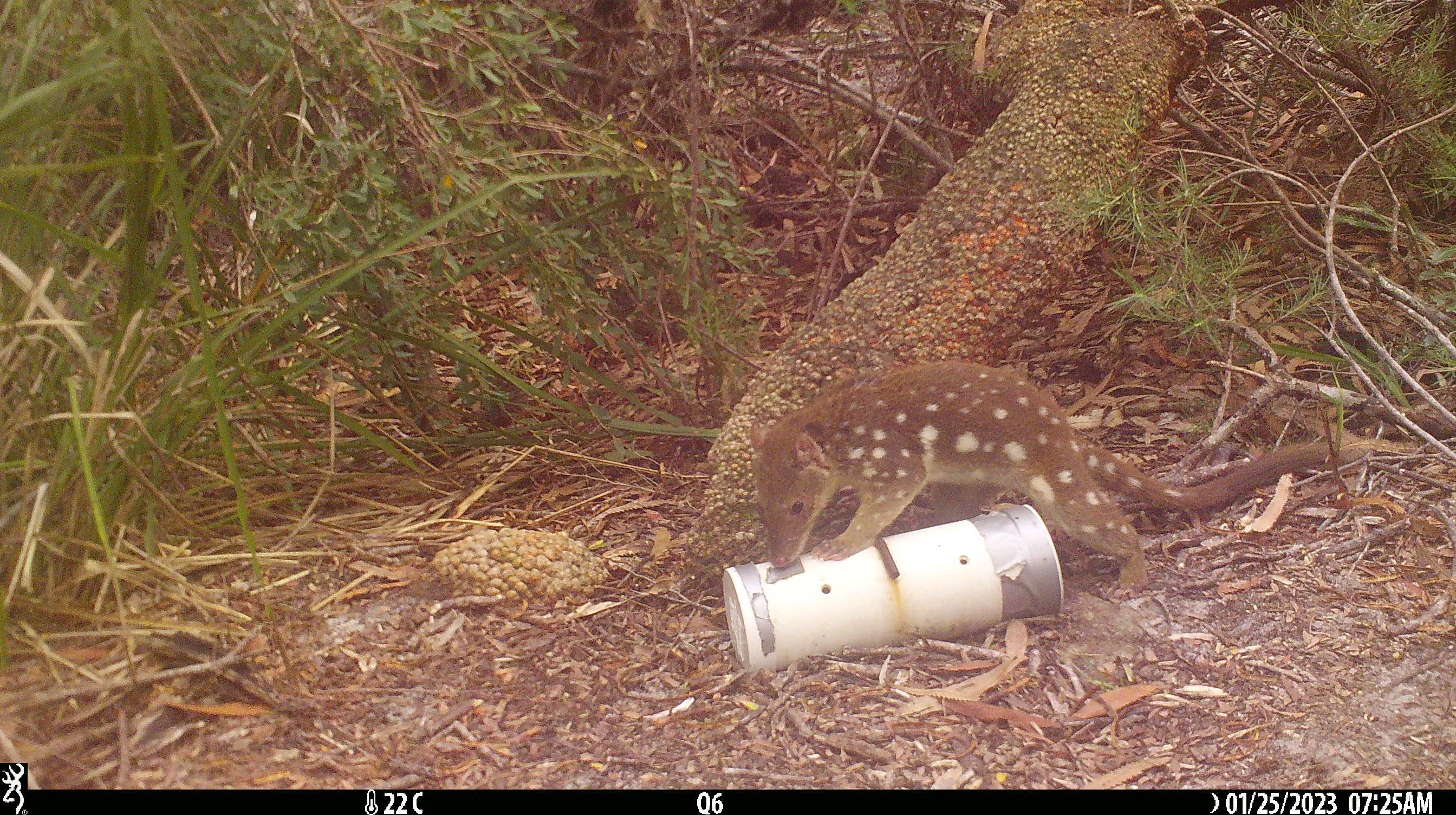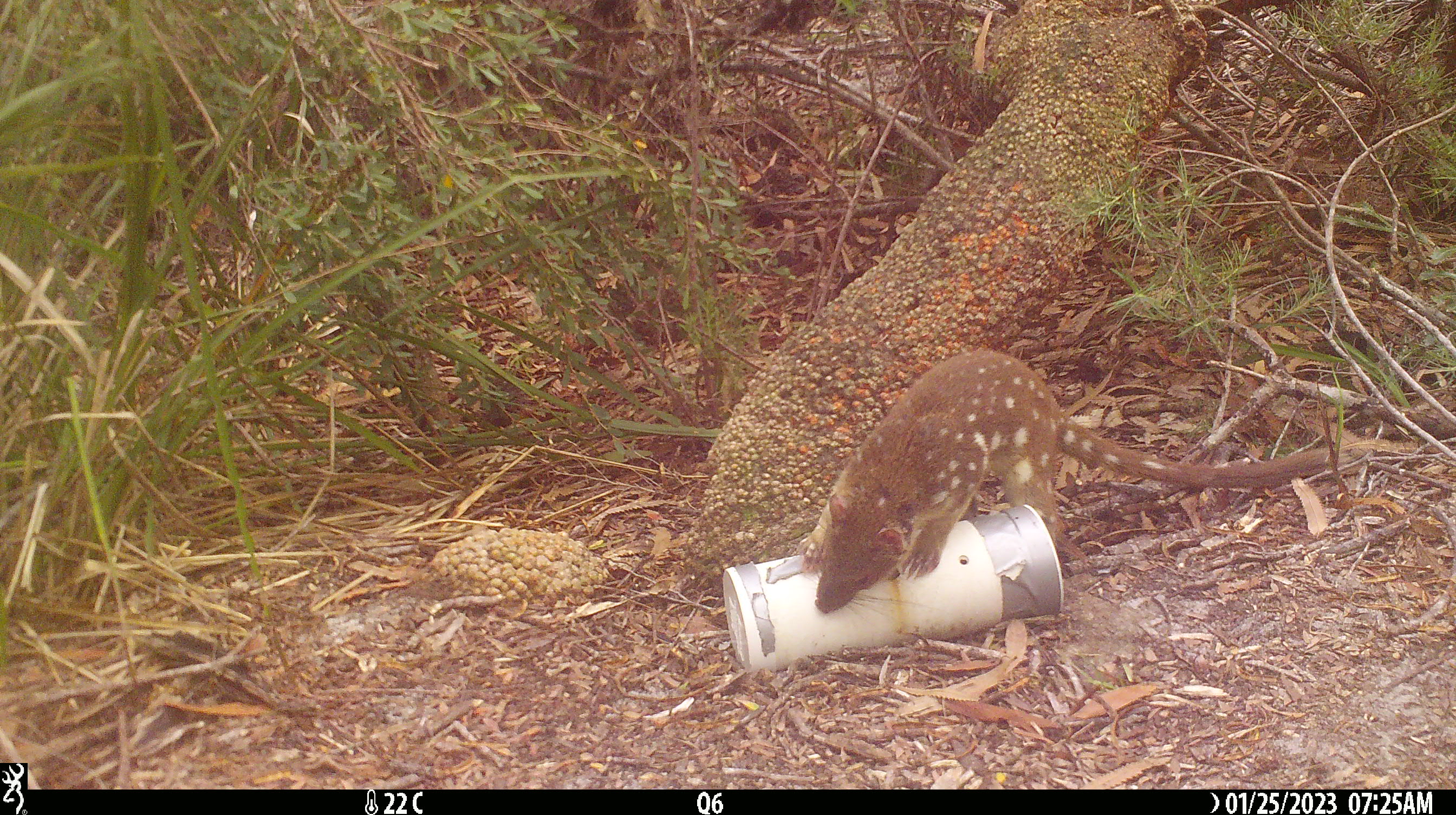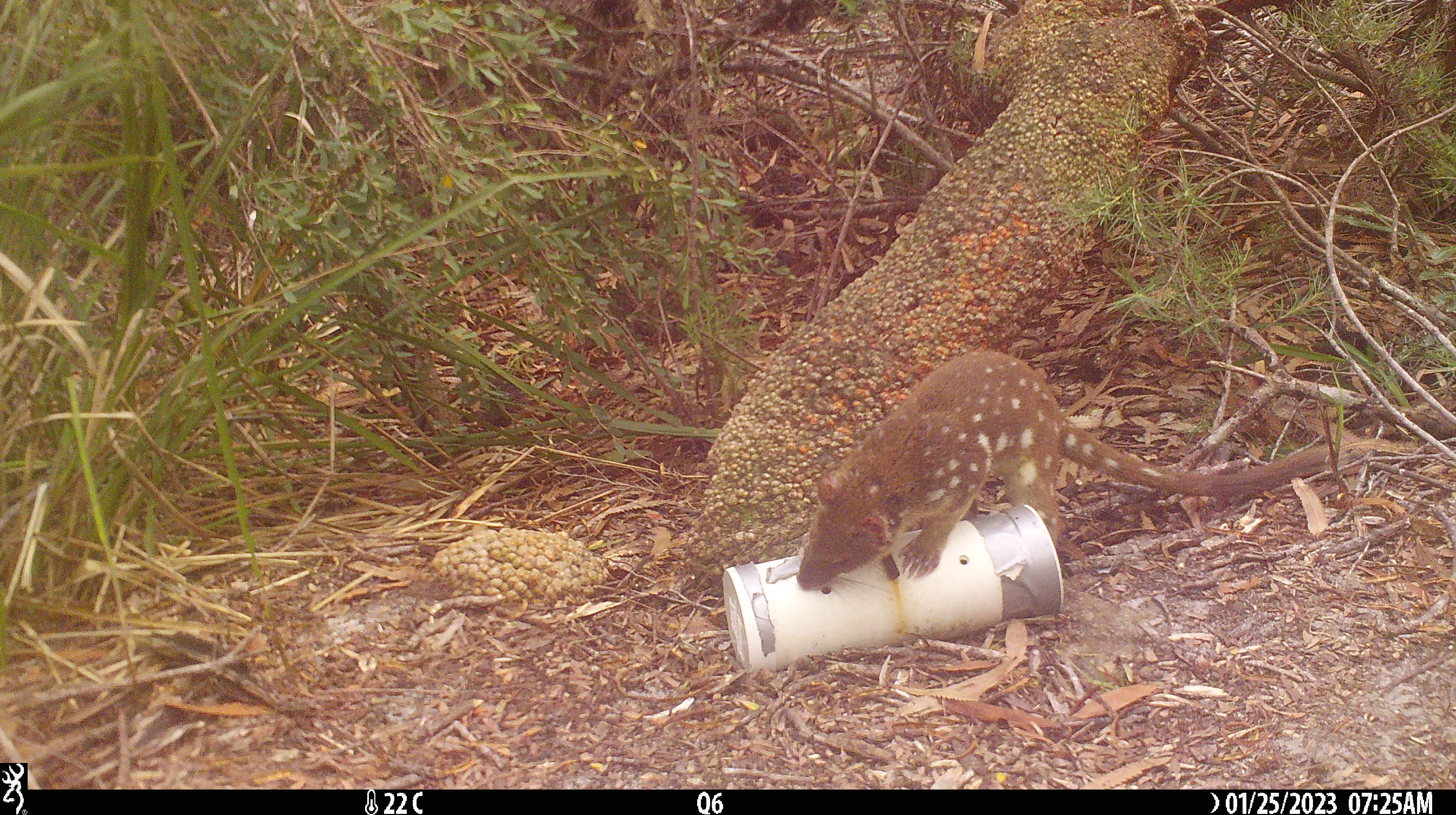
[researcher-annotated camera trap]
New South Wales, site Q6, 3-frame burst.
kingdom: Animalia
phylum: Chordata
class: Mammalia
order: Dasyuromorphia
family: Dasyuridae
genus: Dasyurus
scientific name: Dasyurus maculatus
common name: spotted-tailed quoll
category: quoll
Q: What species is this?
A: Quoll (spotted-tailed quoll) (Dasyurus maculatus).